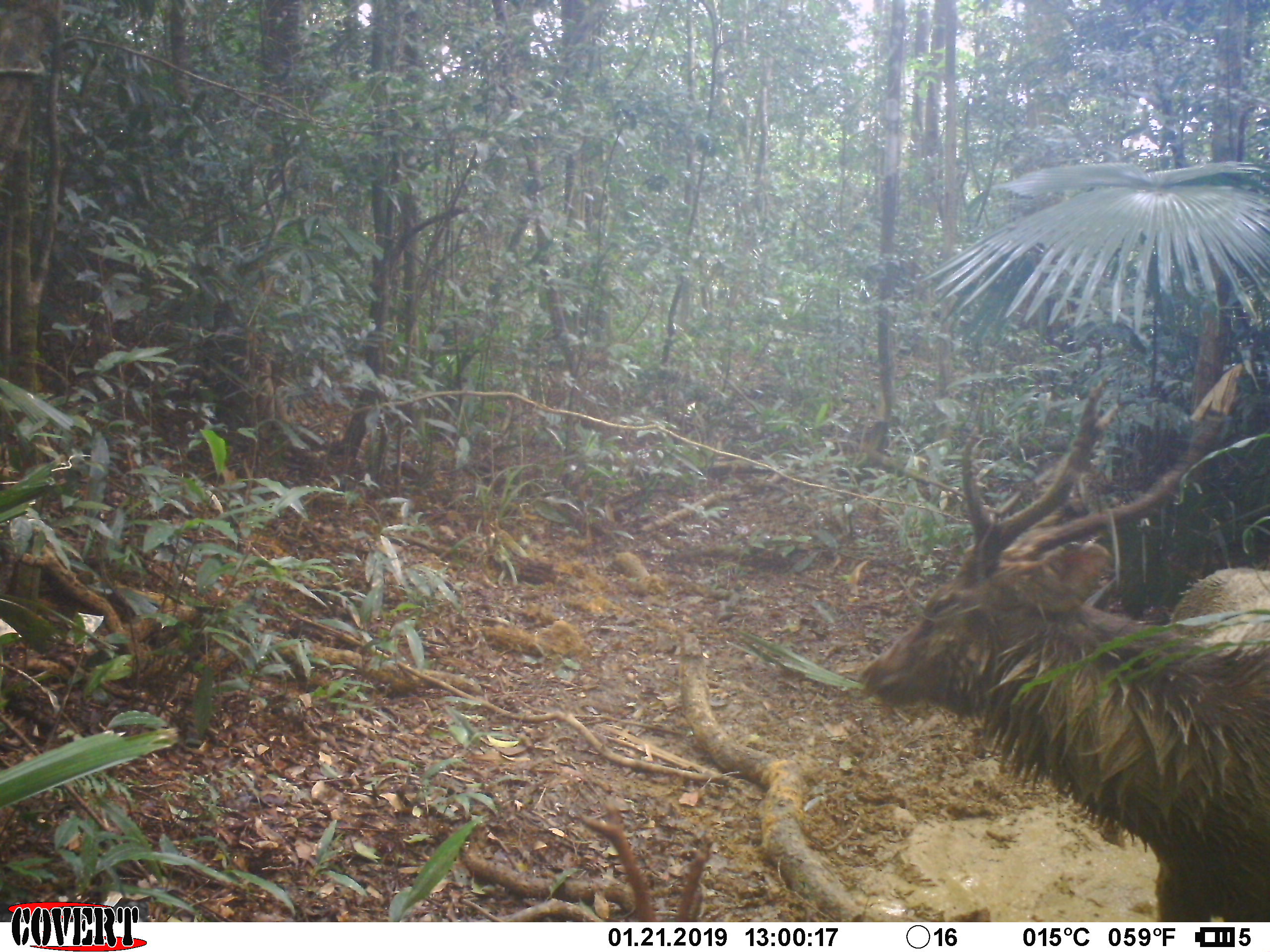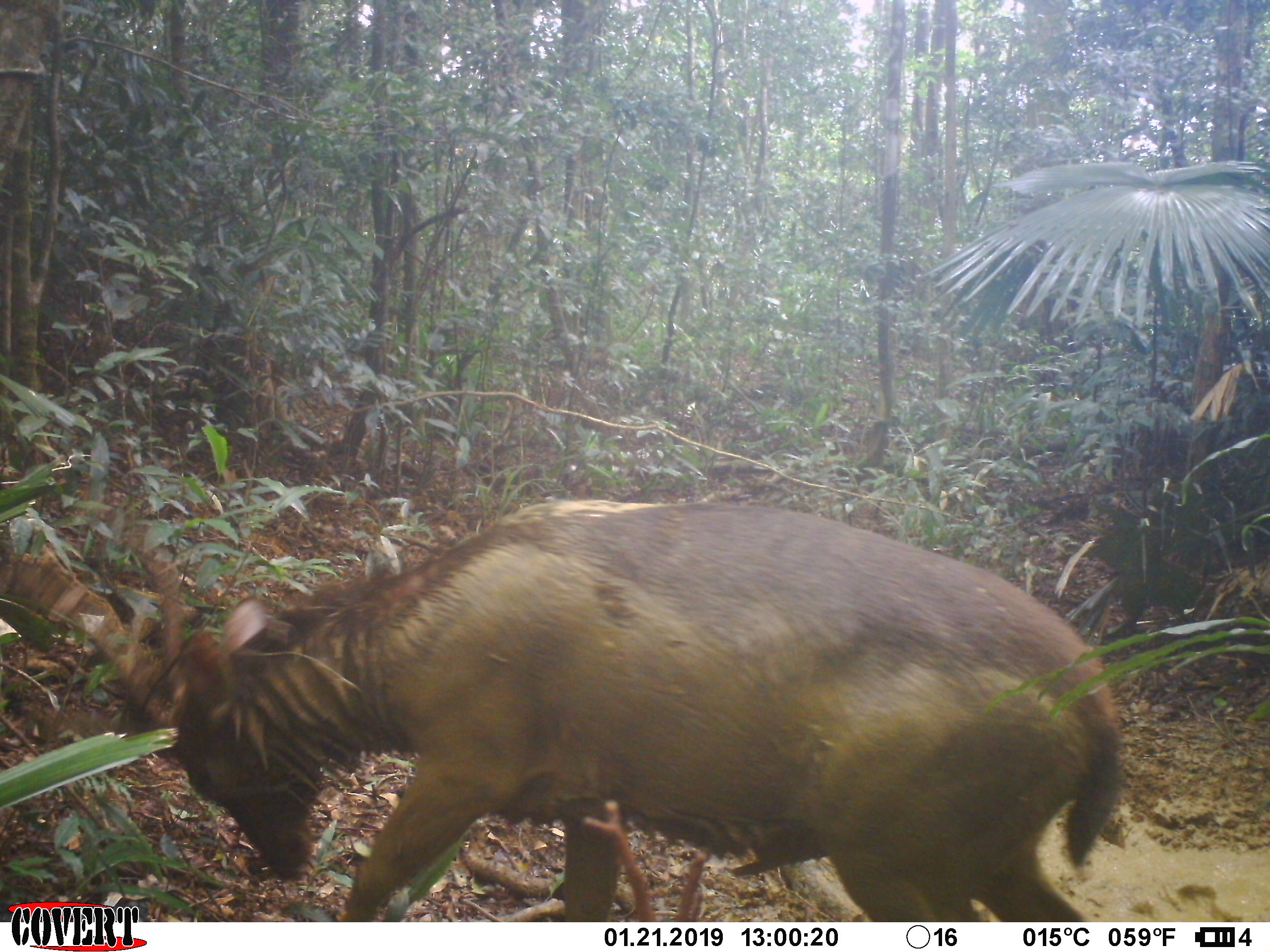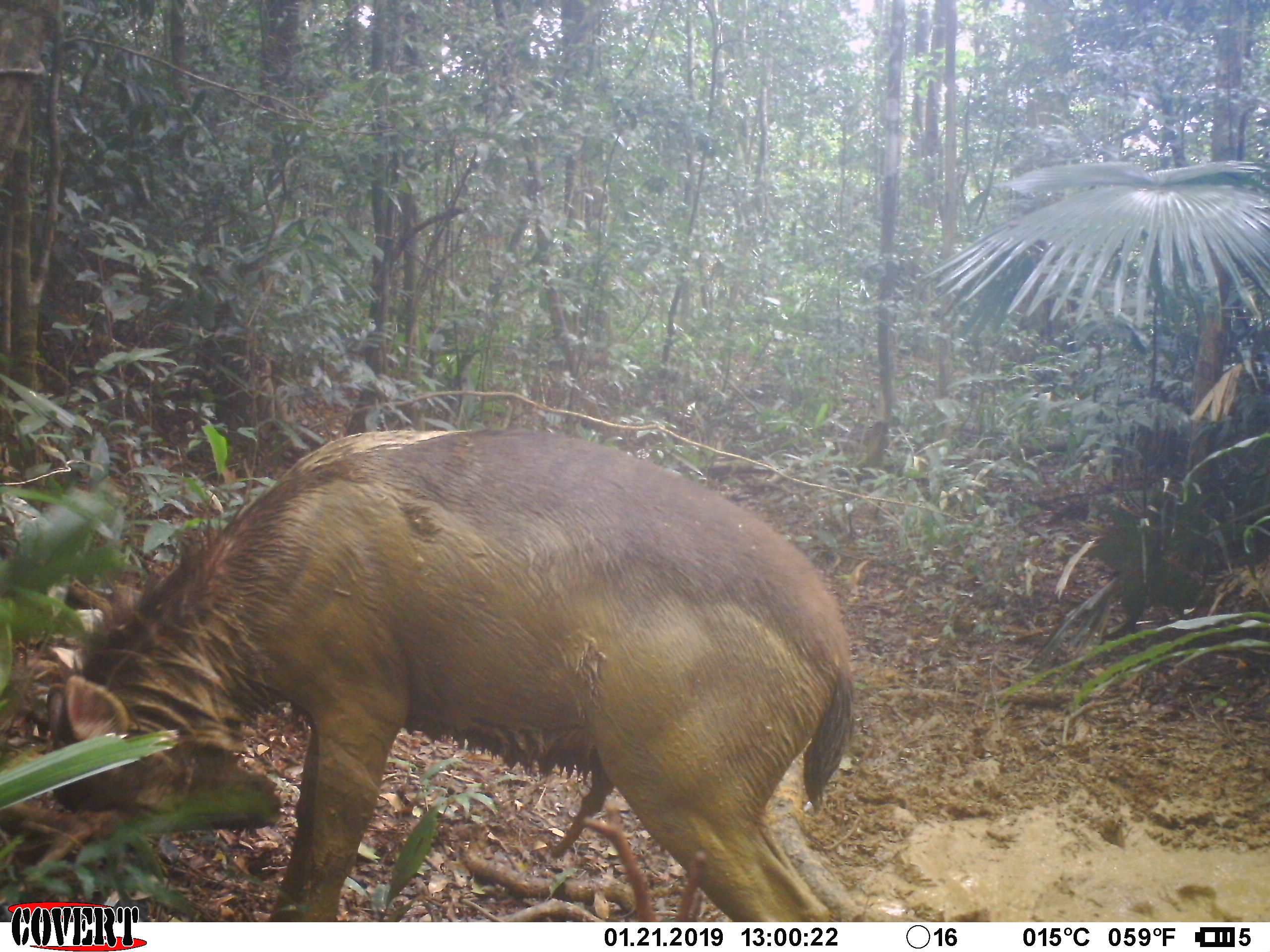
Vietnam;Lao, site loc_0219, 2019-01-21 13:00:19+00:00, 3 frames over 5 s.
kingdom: Animalia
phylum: Chordata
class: Mammalia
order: Artiodactyla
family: Cervidae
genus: Rusa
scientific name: Rusa unicolor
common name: sambar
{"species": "sambar (Rusa unicolor)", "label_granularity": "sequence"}